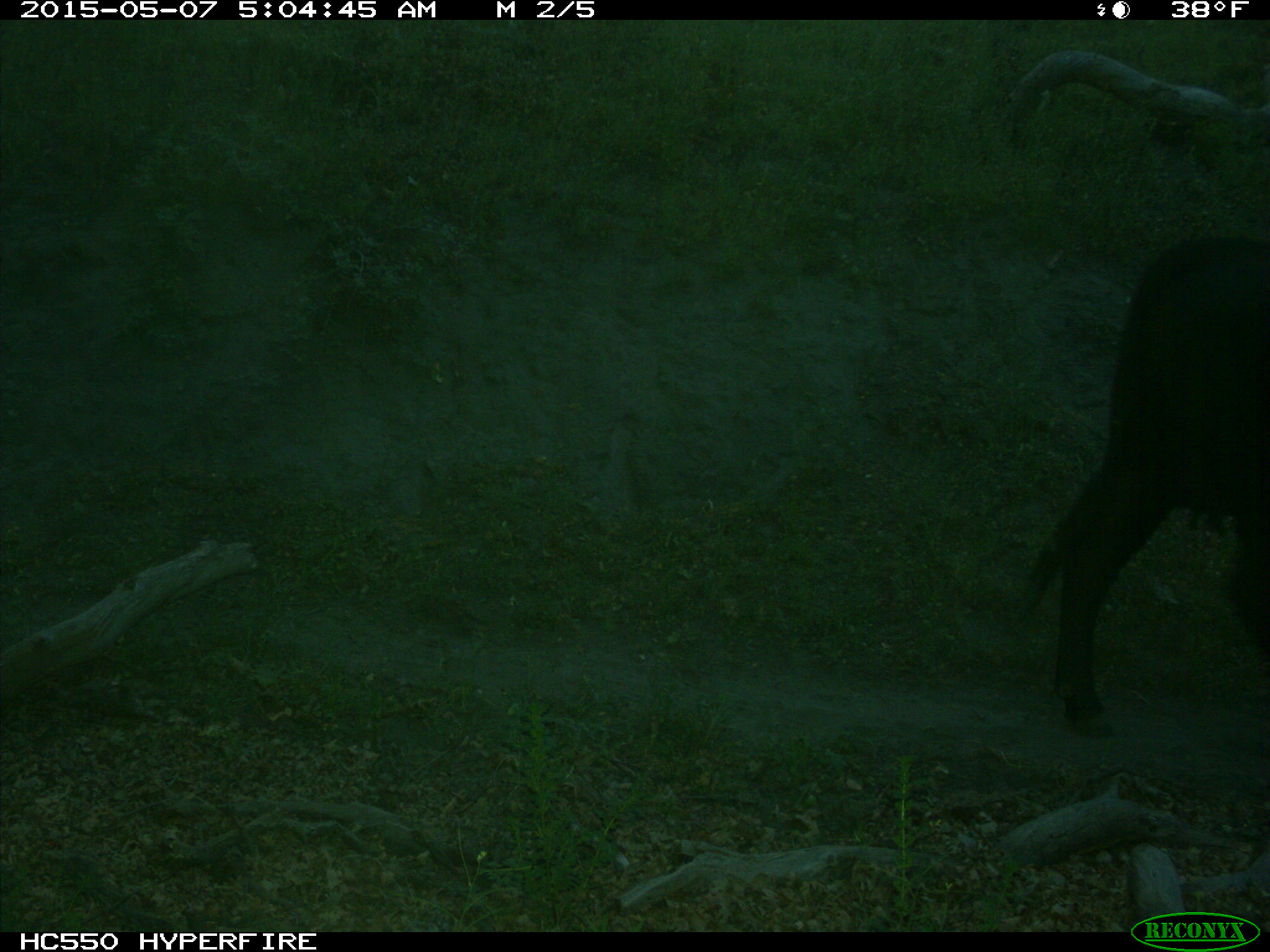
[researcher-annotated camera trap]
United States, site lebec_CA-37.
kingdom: Animalia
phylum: Chordata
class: Mammalia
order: Artiodactyla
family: Bovidae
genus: Bos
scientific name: Bos taurus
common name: domestic cow